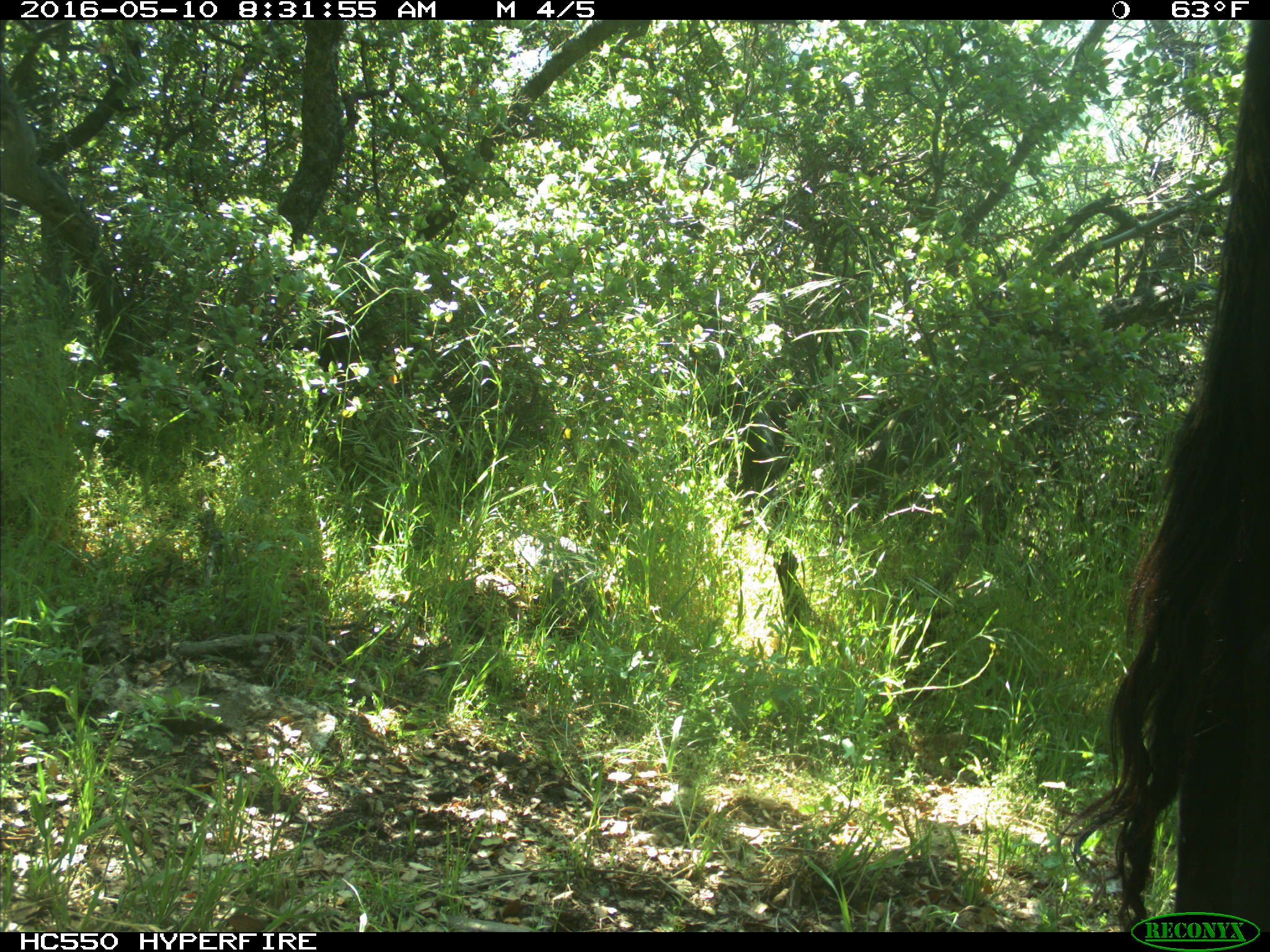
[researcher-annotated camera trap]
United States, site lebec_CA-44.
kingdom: Animalia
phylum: Chordata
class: Mammalia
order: Artiodactyla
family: Bovidae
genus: Bos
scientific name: Bos taurus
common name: domestic cow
Bos taurus (domestic cow).